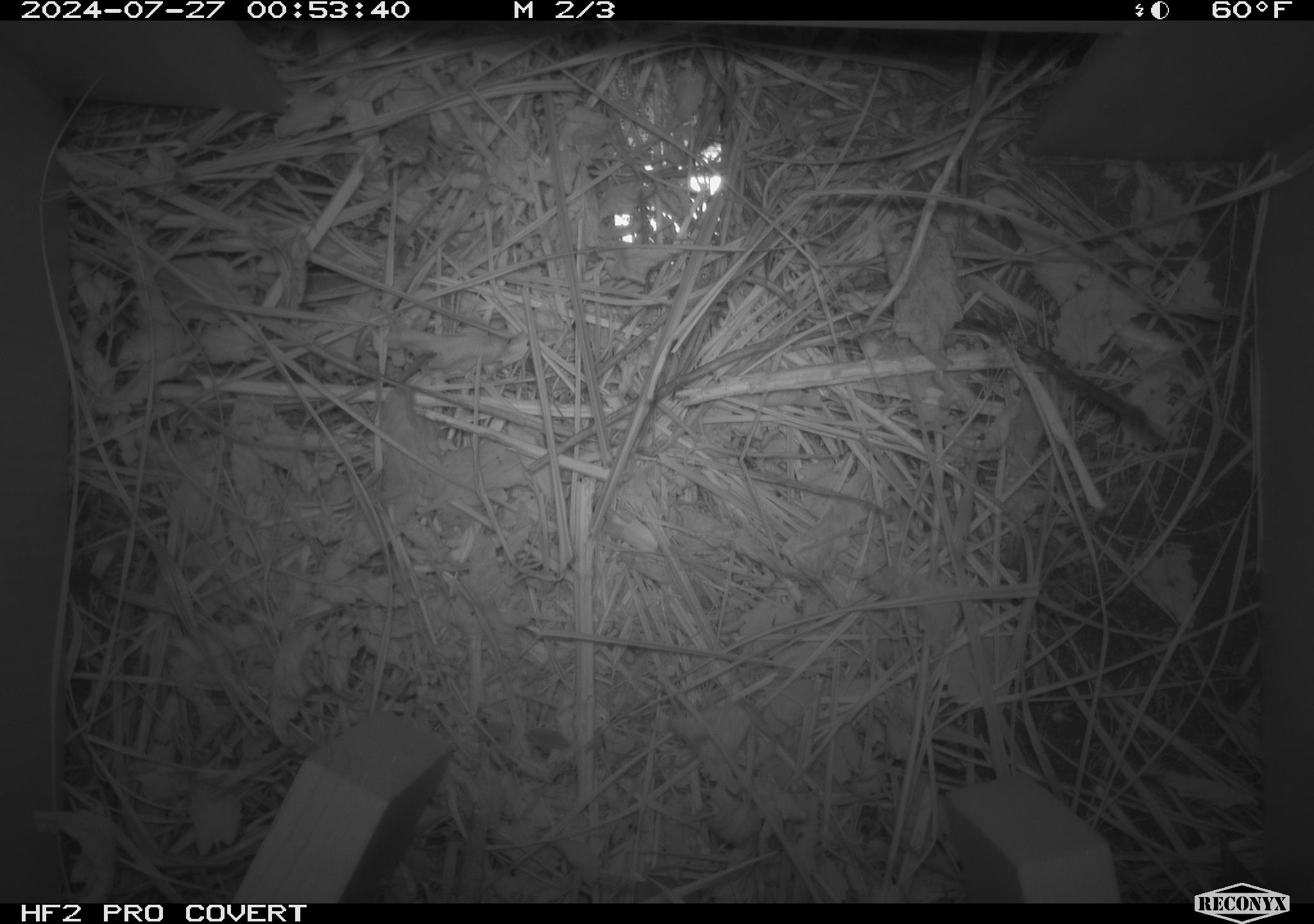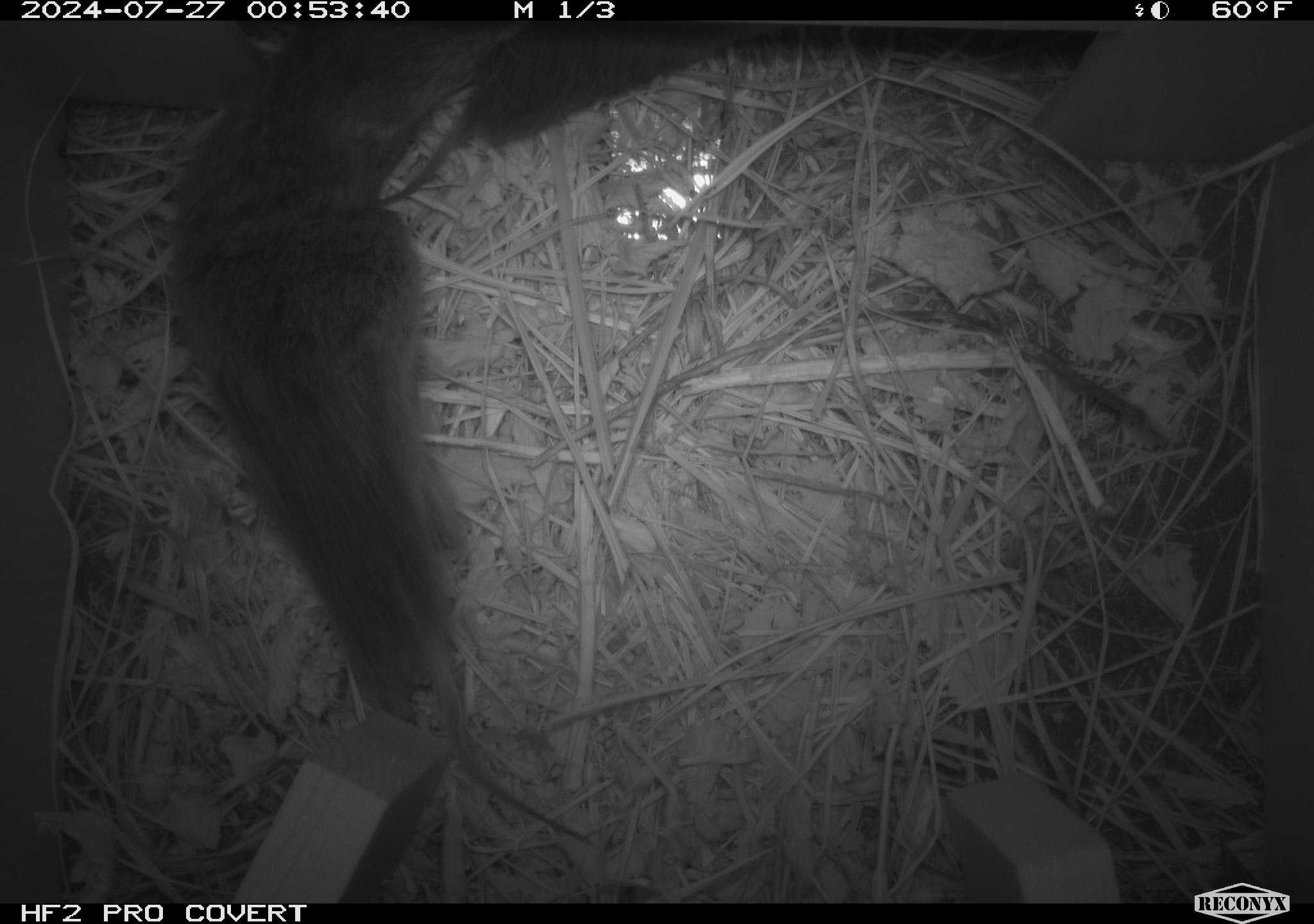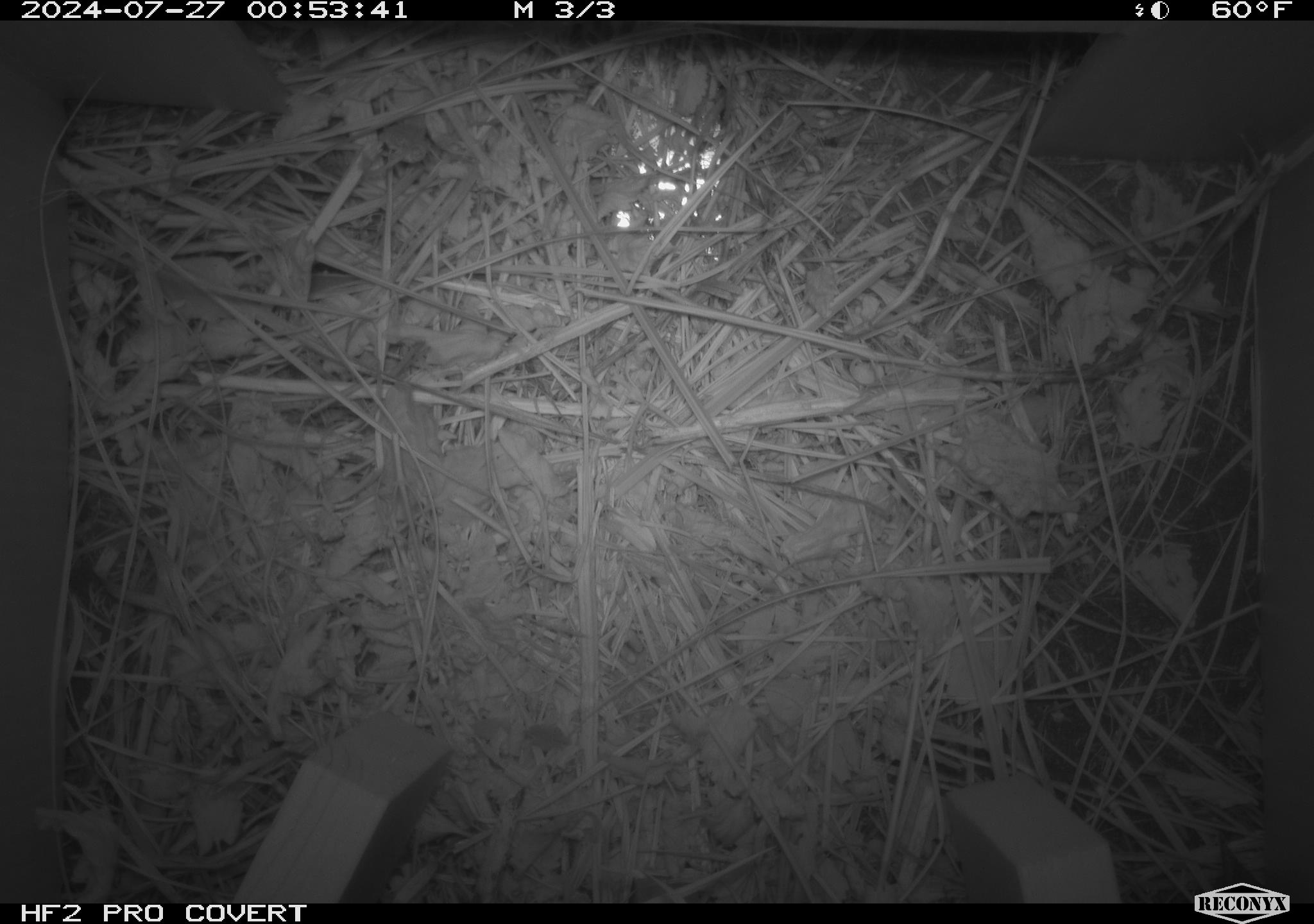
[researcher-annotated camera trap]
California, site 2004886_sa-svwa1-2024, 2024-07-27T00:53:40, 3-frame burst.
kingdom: Animalia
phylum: Chordata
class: Mammalia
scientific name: Mammalia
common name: mammal